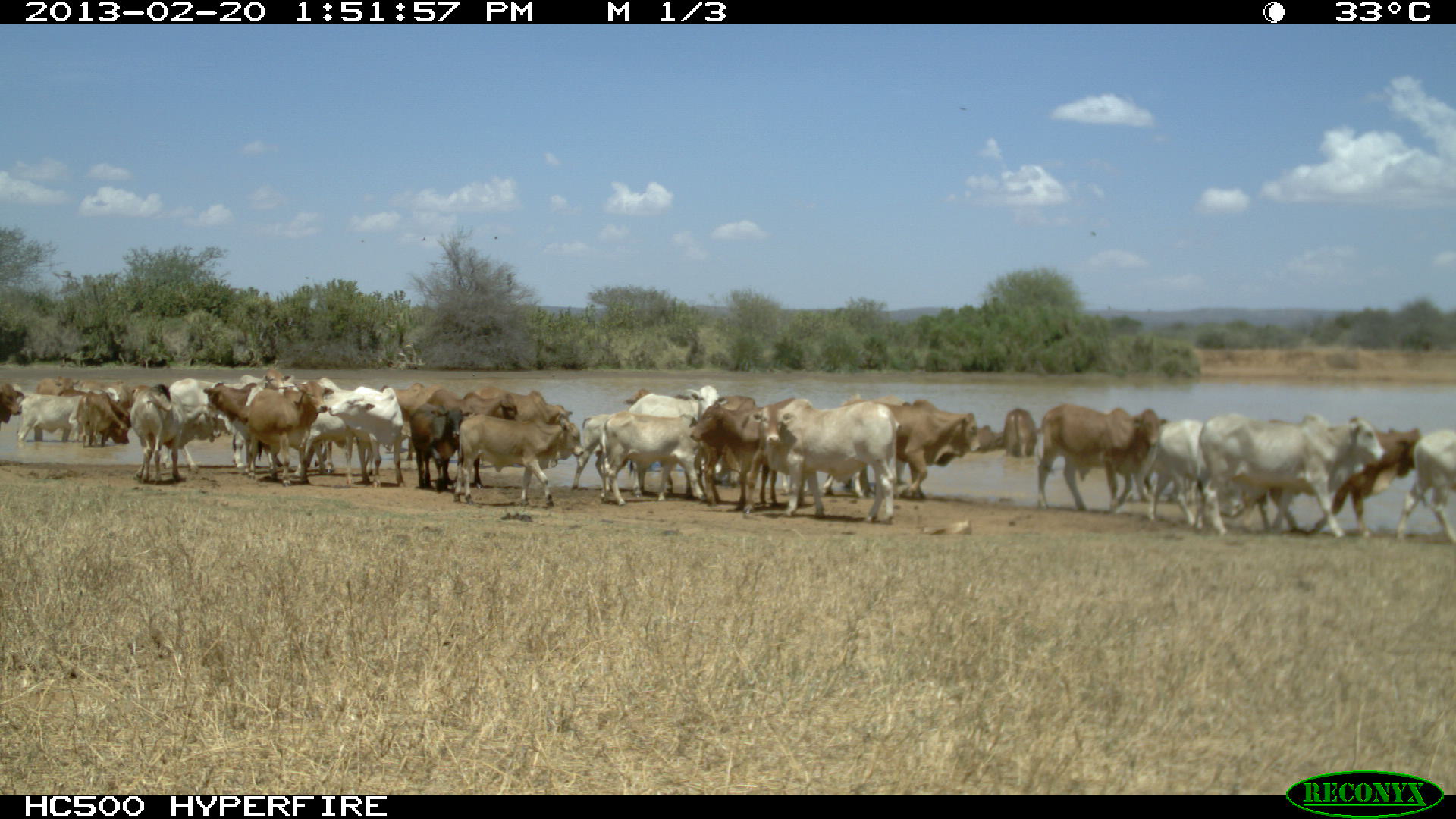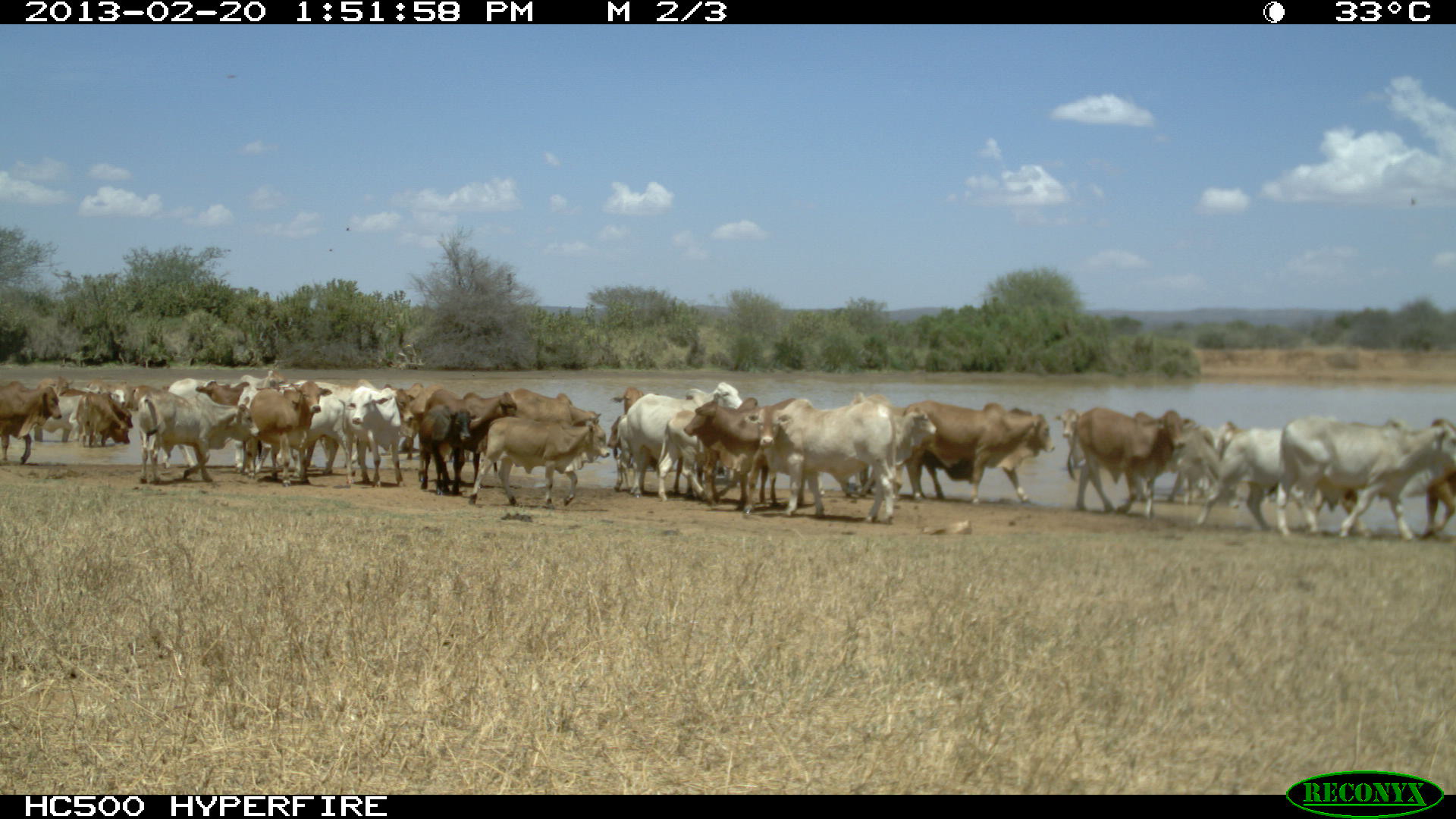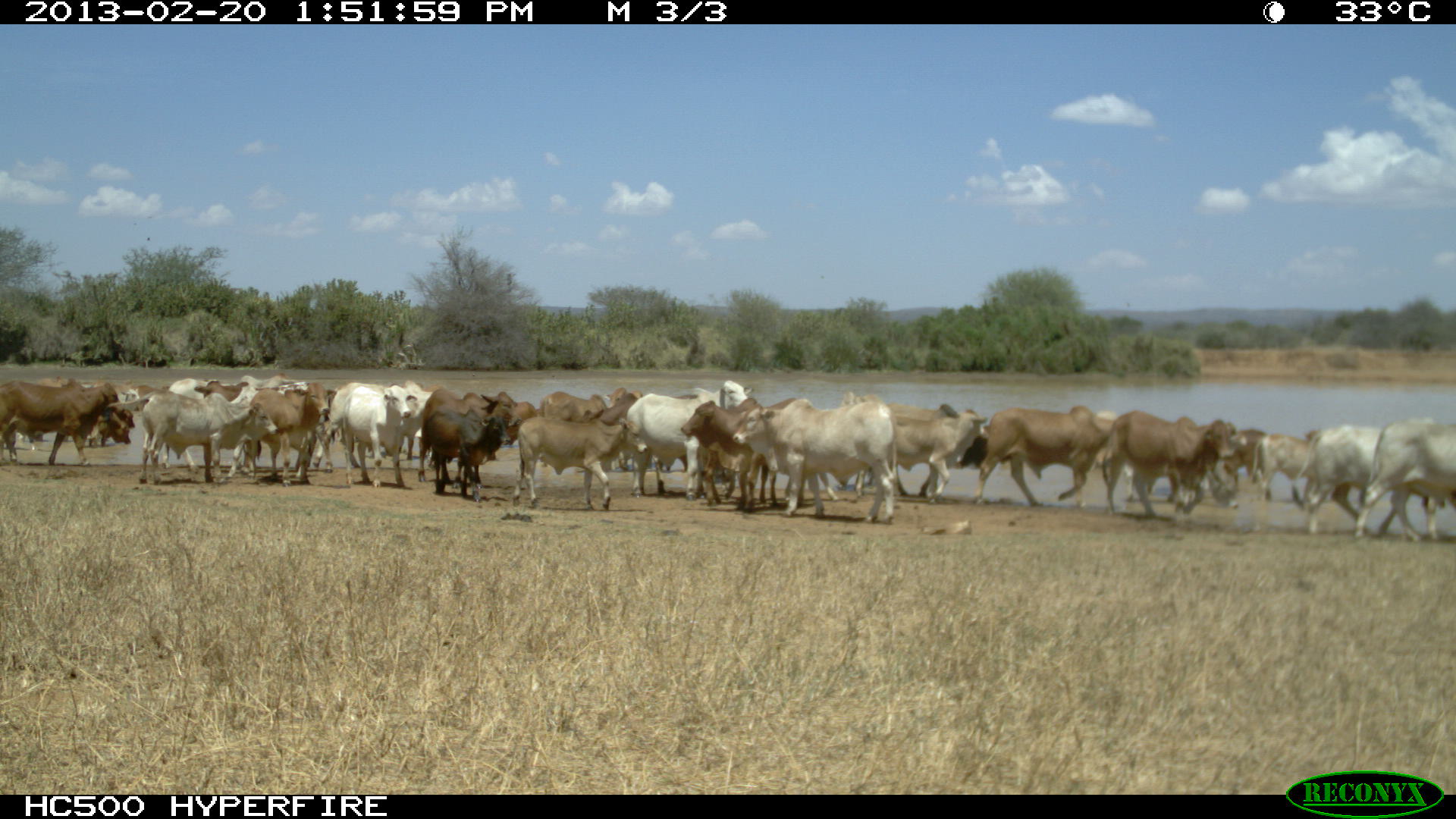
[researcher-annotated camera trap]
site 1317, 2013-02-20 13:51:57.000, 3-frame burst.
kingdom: Animalia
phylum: Chordata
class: Mammalia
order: Artiodactyla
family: Bovidae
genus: Bos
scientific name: Bos taurus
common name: domestic cattle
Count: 28.